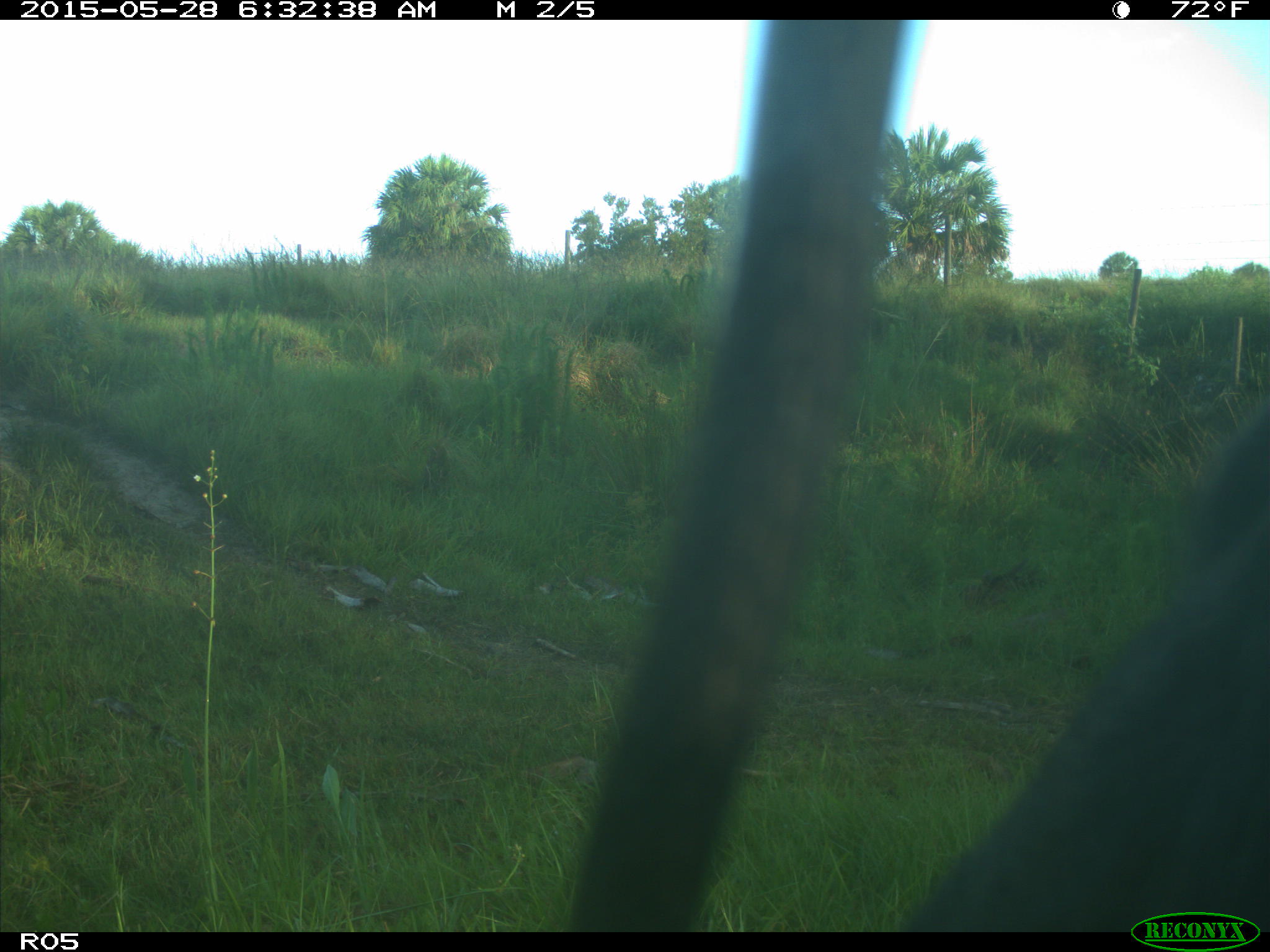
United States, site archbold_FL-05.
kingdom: Animalia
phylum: Chordata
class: Mammalia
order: Artiodactyla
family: Bovidae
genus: Bos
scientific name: Bos taurus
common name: domestic cow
Bos taurus (domestic cow).